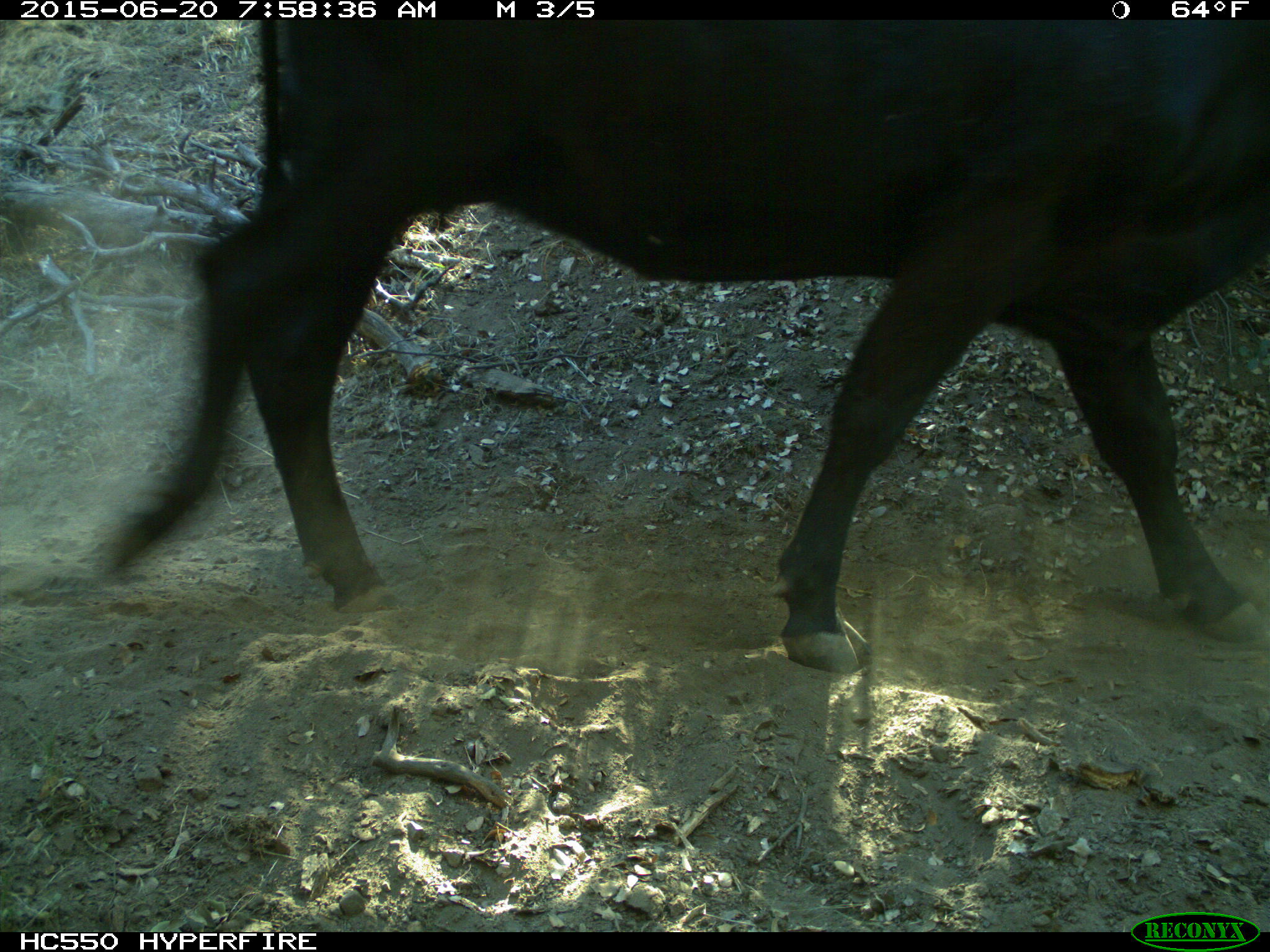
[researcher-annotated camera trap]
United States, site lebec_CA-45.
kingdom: Animalia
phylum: Chordata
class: Mammalia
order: Artiodactyla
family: Bovidae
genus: Bos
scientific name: Bos taurus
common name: domestic cow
Bos taurus (domestic cow).